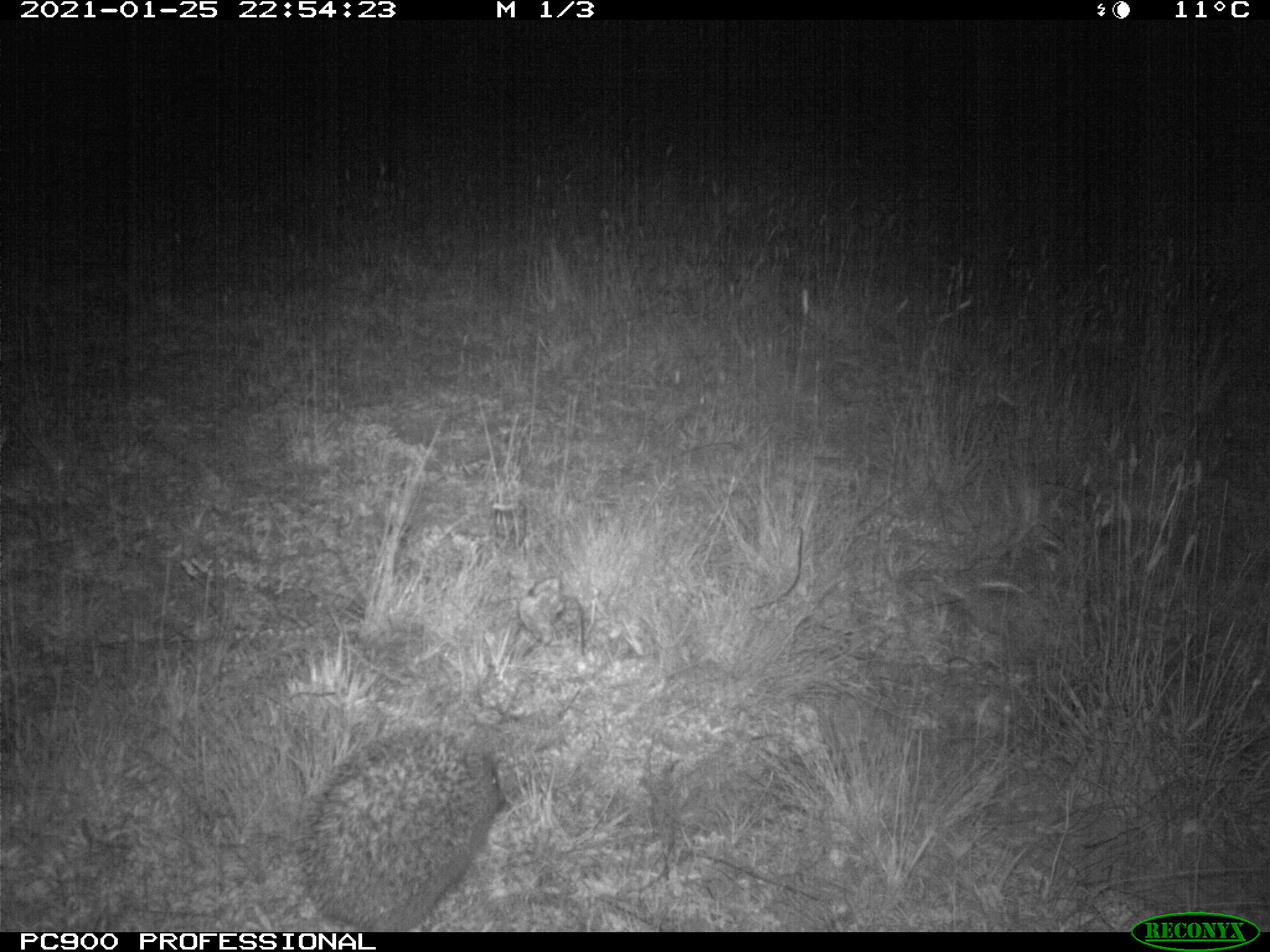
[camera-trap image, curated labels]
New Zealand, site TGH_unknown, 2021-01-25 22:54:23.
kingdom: Animalia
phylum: Chordata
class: Mammalia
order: Eulipotyphla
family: Erinaceidae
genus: Erinaceus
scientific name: Erinaceus europaeus europaeus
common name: european hedgehog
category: hedgehog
Hedgehog (european hedgehog) (Erinaceus europaeus europaeus).